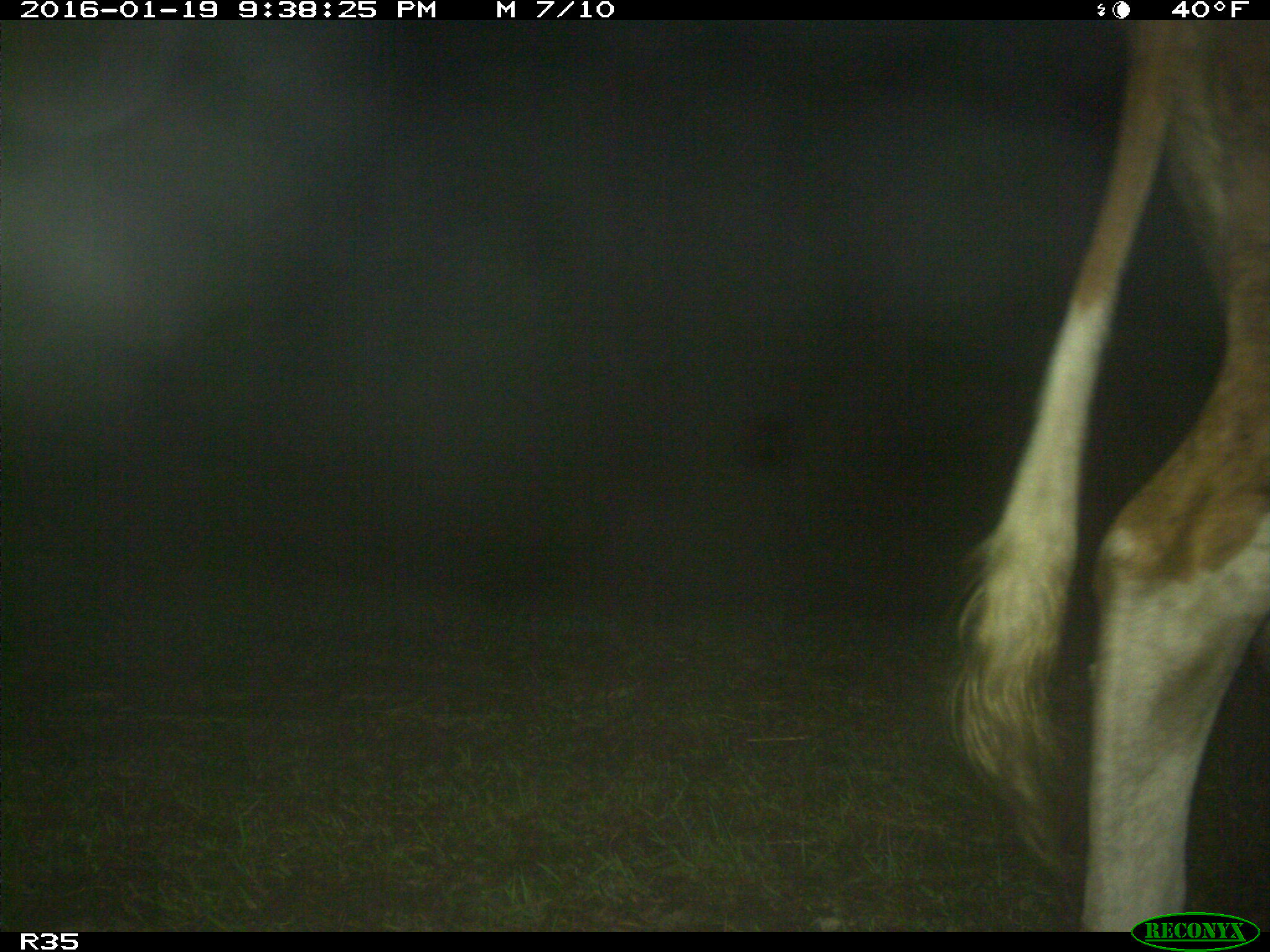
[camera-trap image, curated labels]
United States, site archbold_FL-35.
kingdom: Animalia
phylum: Chordata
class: Mammalia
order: Artiodactyla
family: Bovidae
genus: Bos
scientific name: Bos taurus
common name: domestic cow